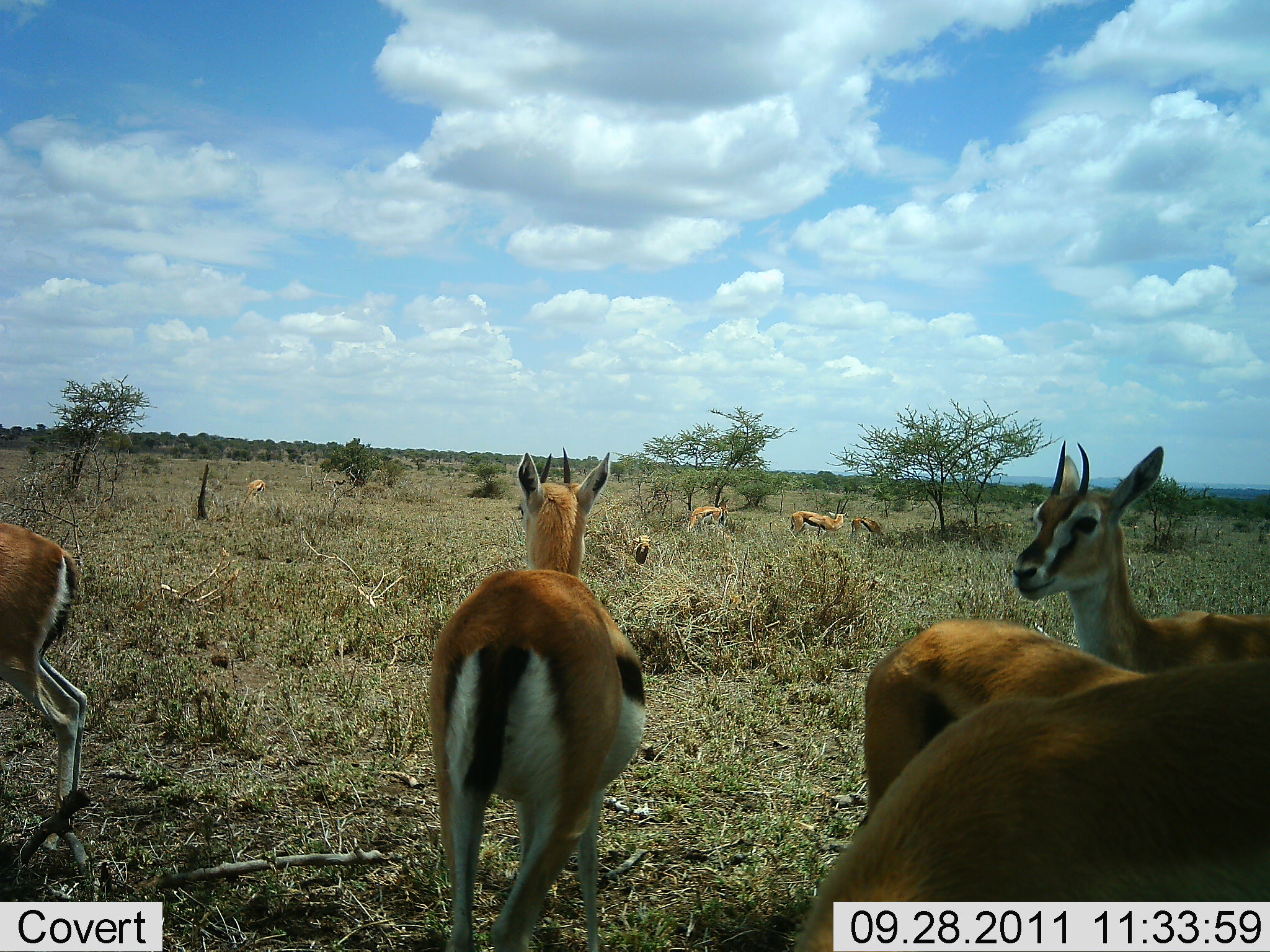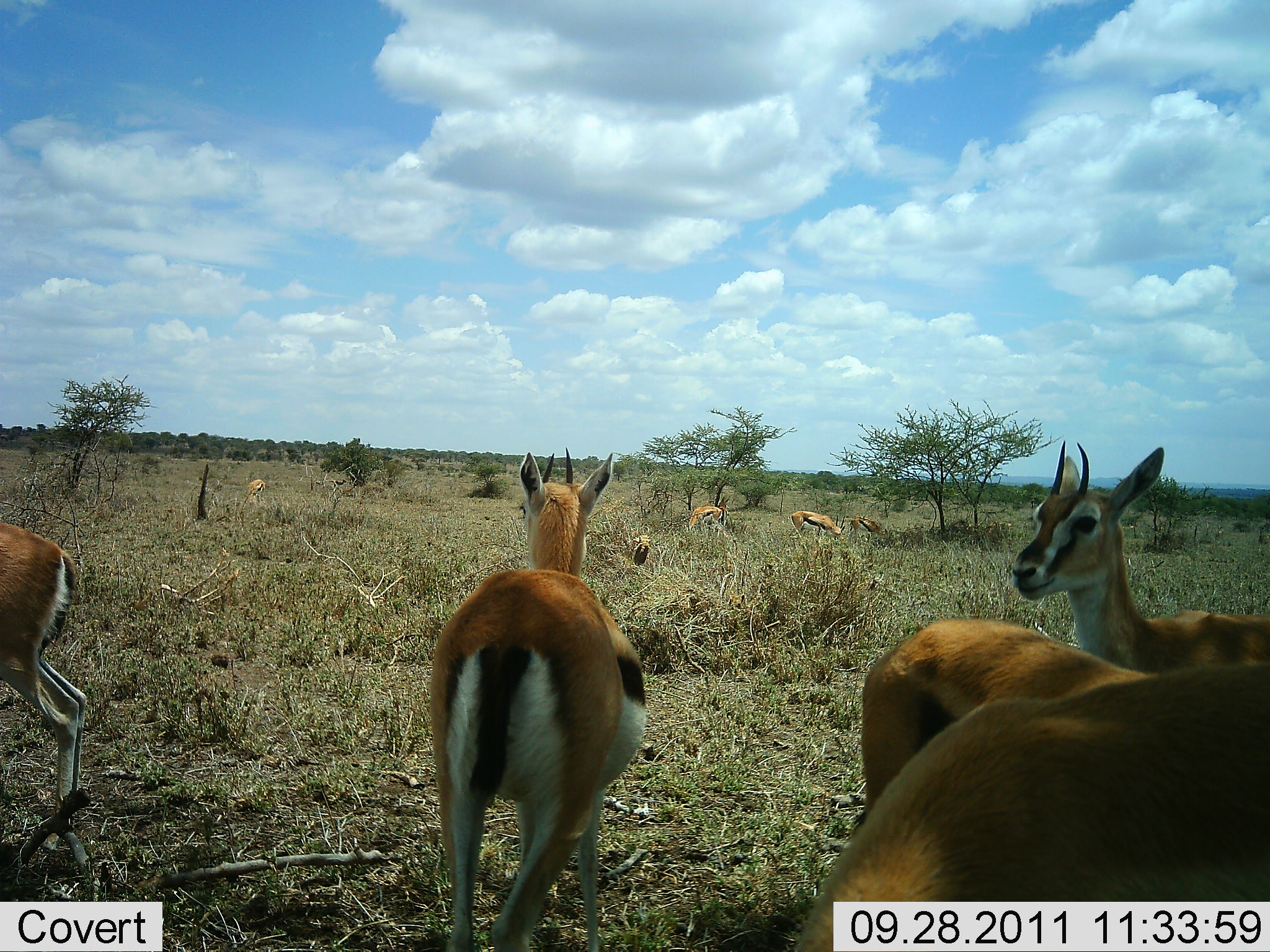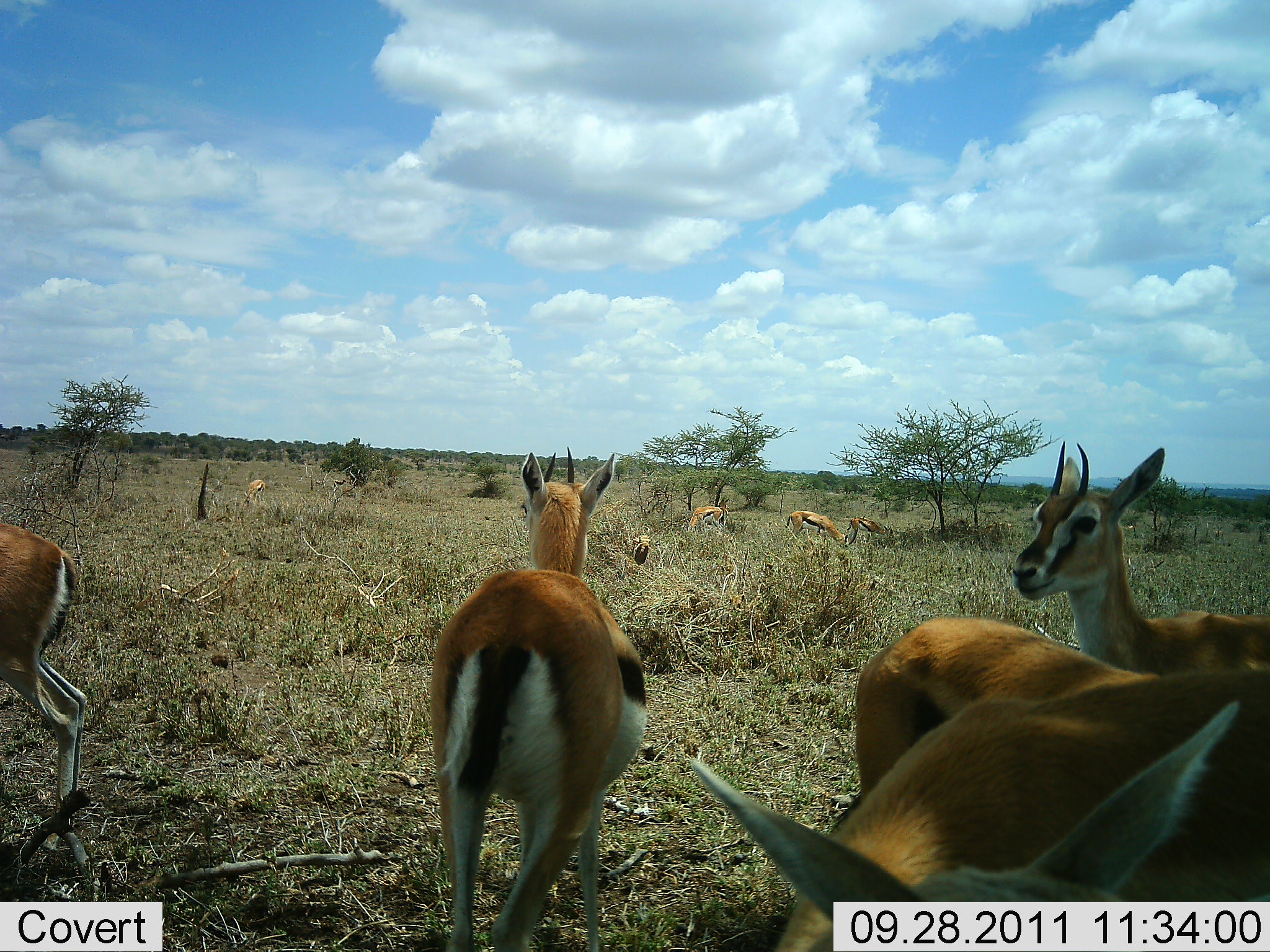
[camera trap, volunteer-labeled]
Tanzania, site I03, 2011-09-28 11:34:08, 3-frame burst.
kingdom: Animalia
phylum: Chordata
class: Mammalia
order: Artiodactyla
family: Bovidae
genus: Eudorcas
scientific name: Eudorcas thomsonii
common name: thomson's gazelle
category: gazellethomsons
Gazellethomsons (thomson's gazelle) (Eudorcas thomsonii), count 9. Behavior (volunteer vote fractions): standing 92%, resting 15%, moving 8%, interacting 8%. Young present (vote fraction): 0%. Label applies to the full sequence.